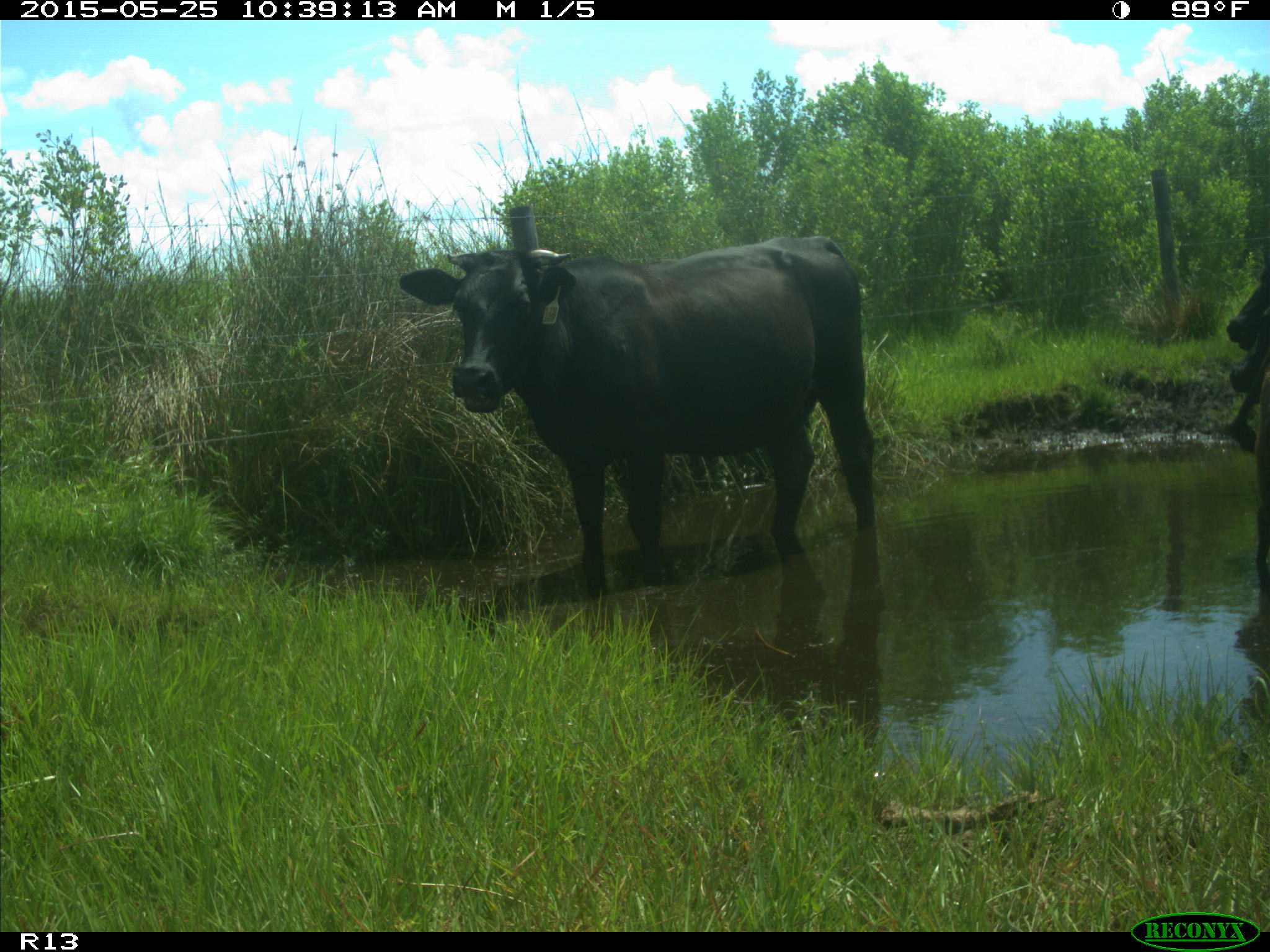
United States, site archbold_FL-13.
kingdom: Animalia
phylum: Chordata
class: Mammalia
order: Artiodactyla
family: Bovidae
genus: Bos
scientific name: Bos taurus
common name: domestic cow